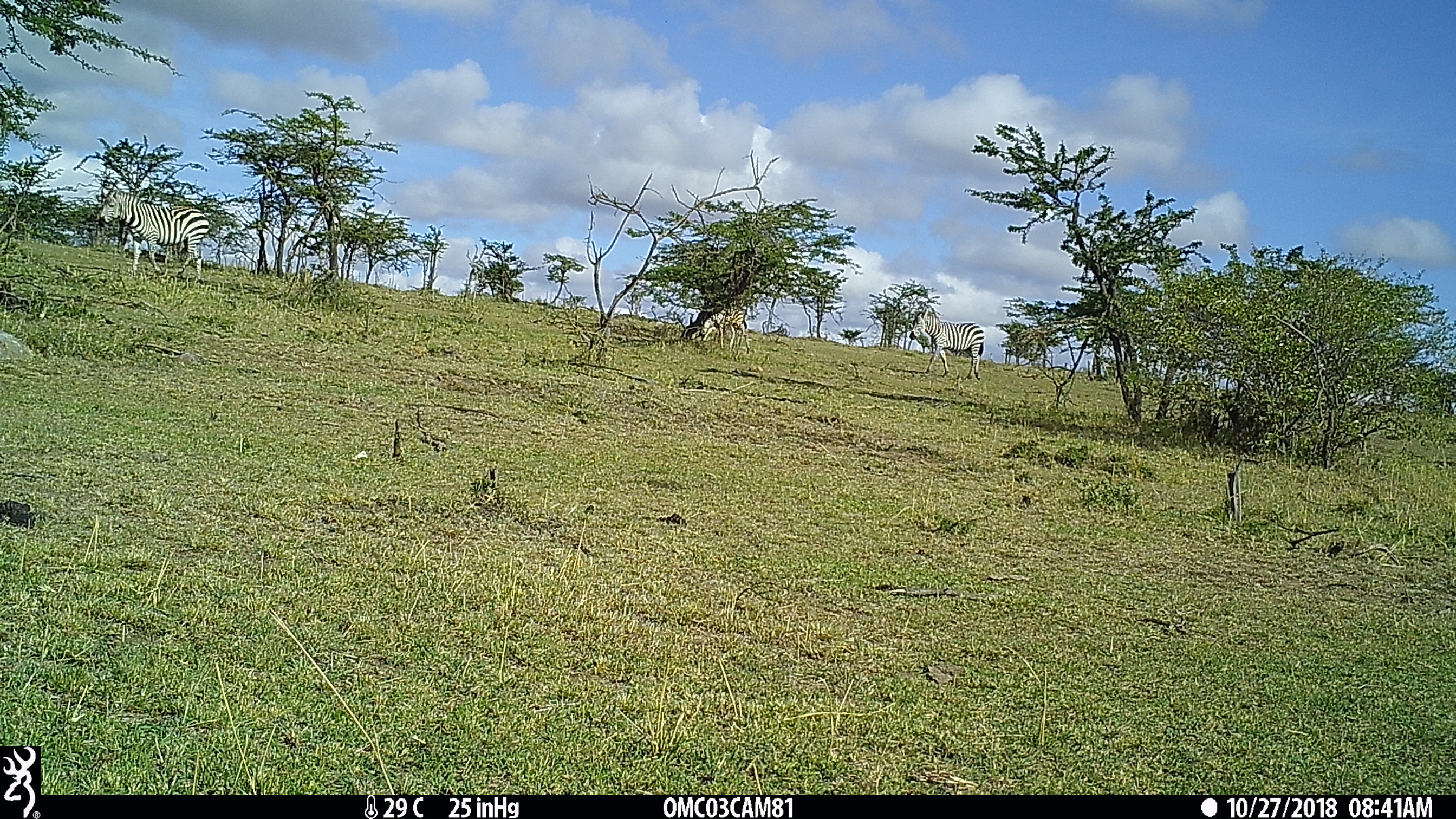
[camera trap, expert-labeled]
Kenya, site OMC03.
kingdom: Animalia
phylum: Chordata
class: Mammalia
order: Perissodactyla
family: Equidae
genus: Equus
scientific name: Equus quagga burchellii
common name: burchell's zebra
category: zebra